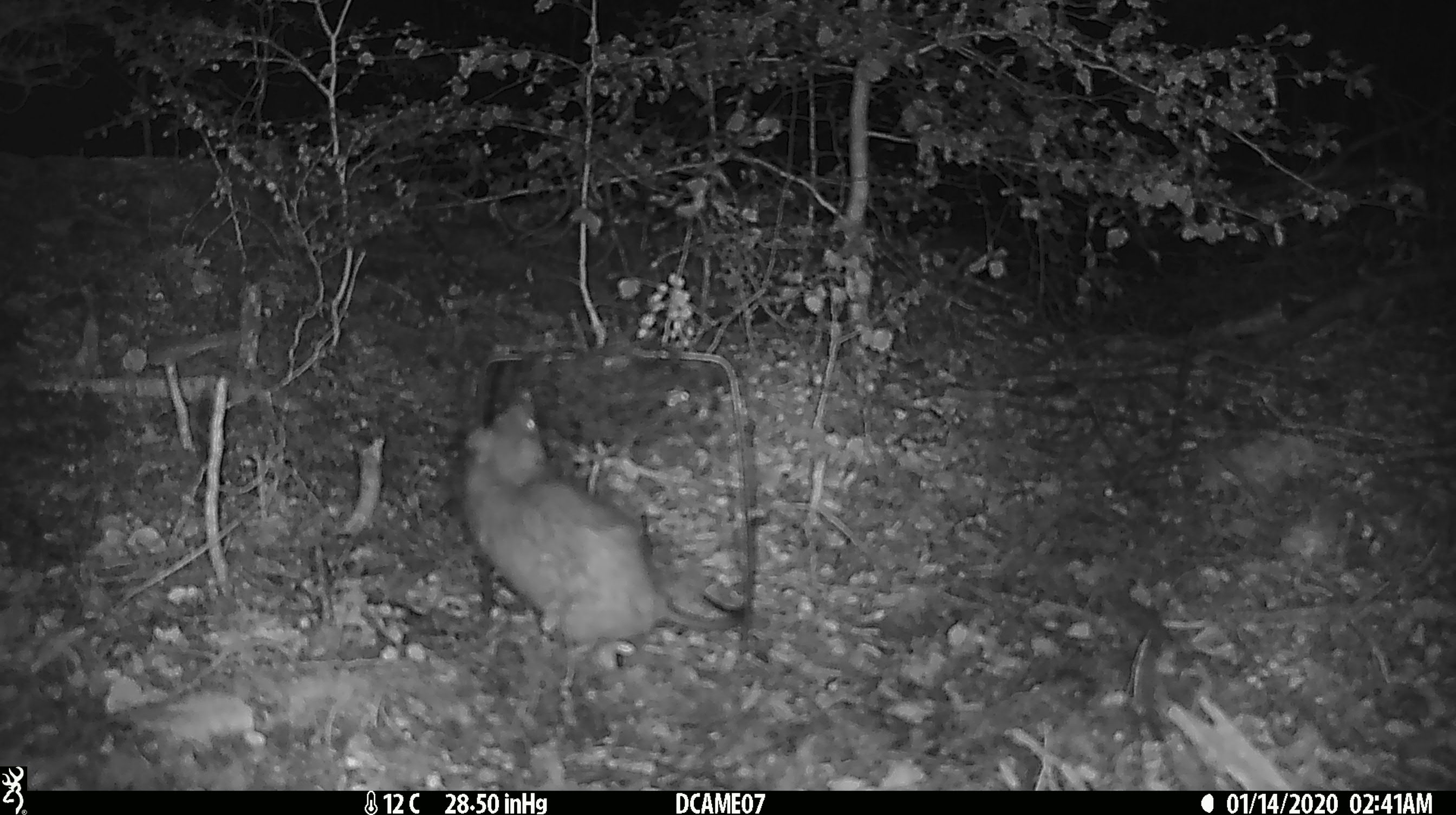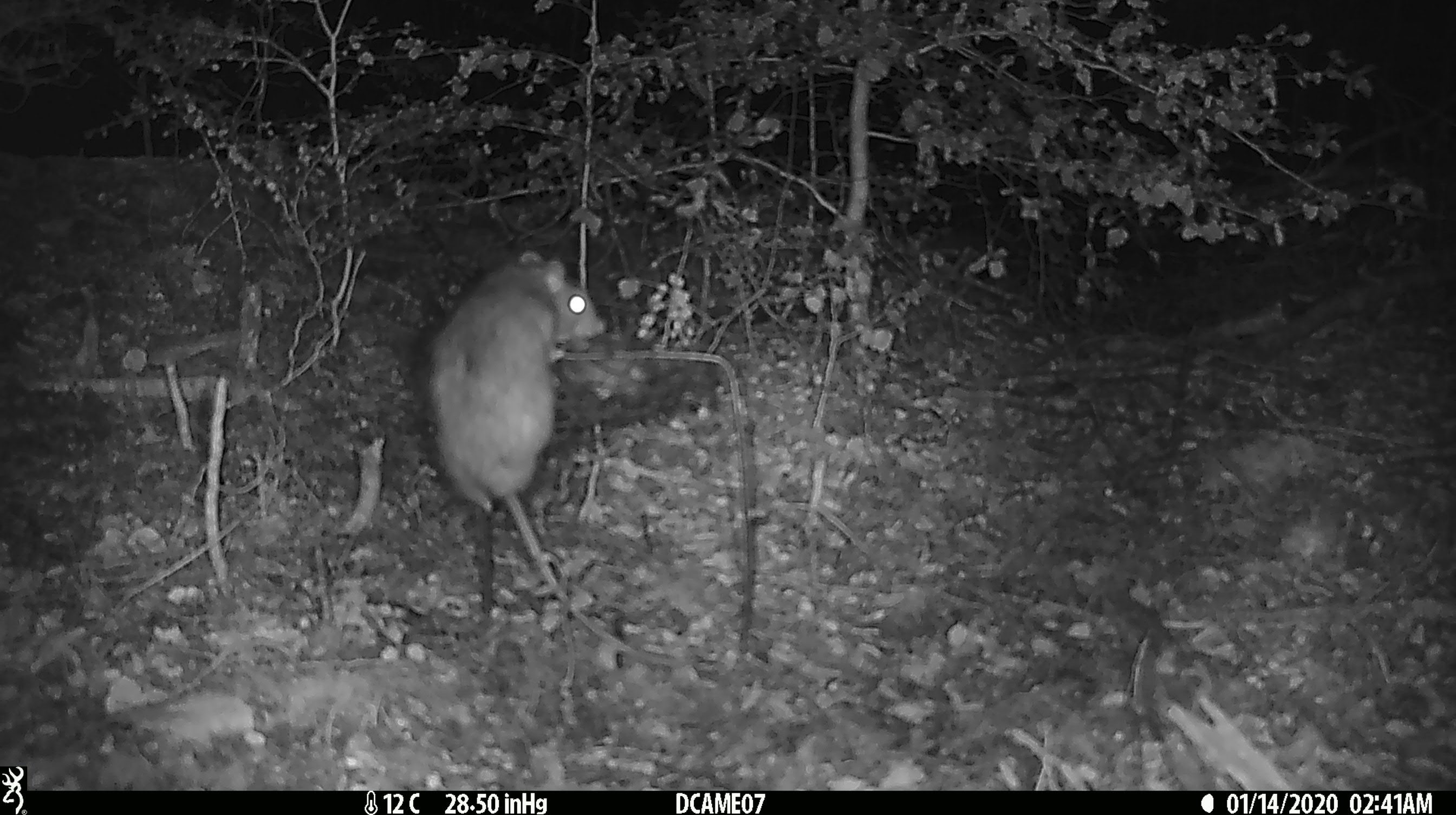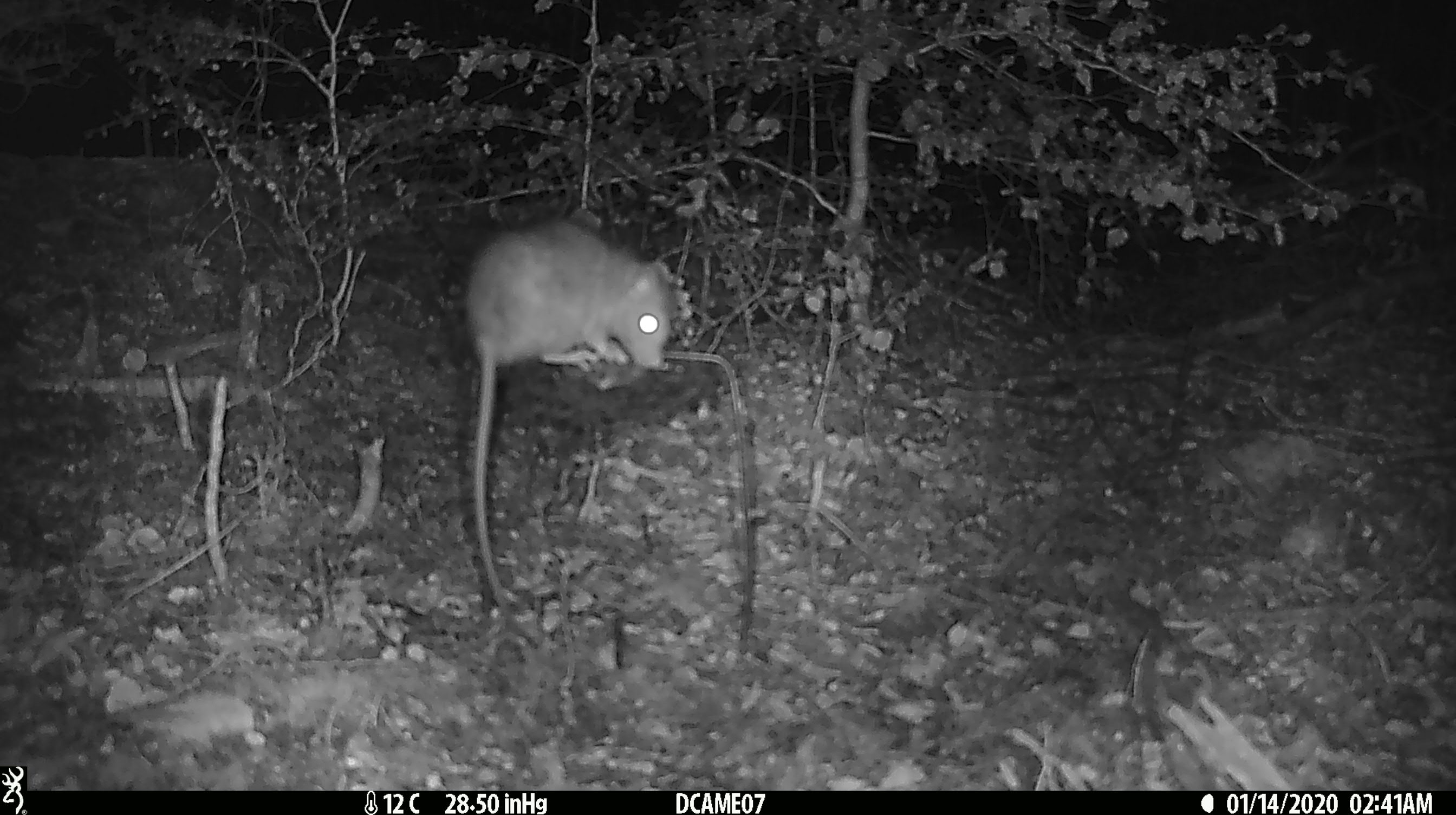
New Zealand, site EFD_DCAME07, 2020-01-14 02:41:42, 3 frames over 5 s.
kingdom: Animalia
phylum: Chordata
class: Mammalia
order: Rodentia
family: Muridae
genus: Rattus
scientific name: Rattus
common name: rat